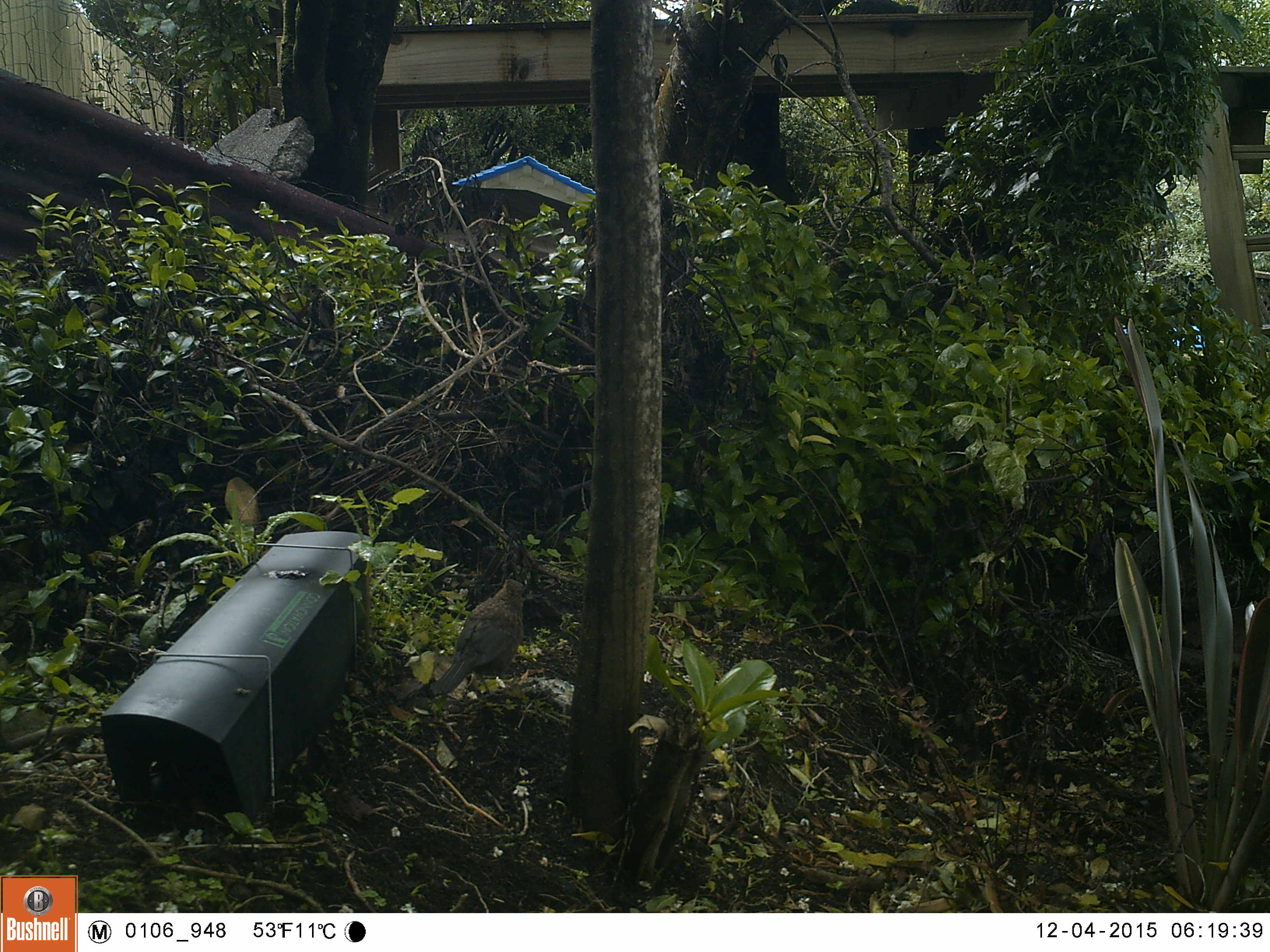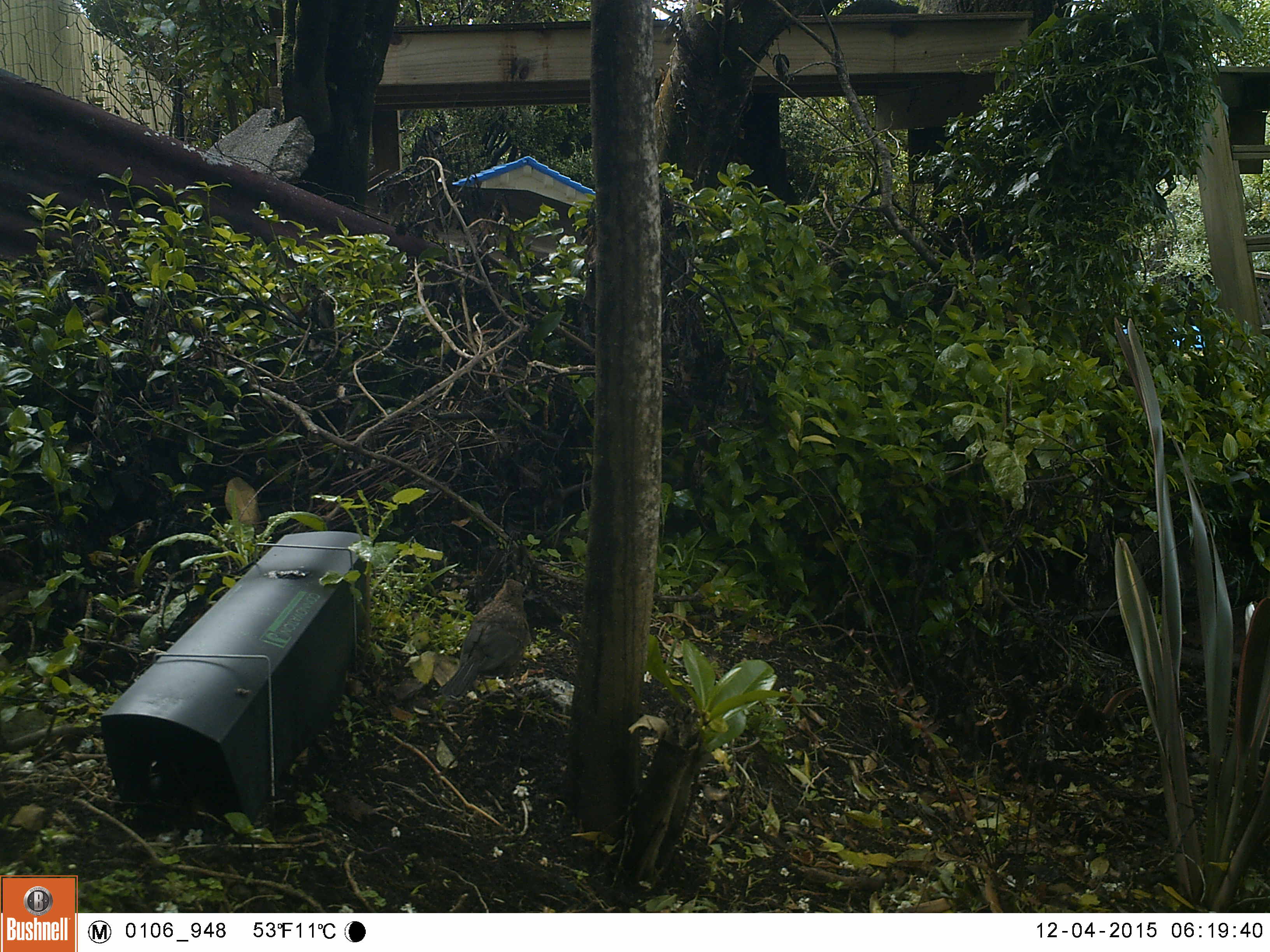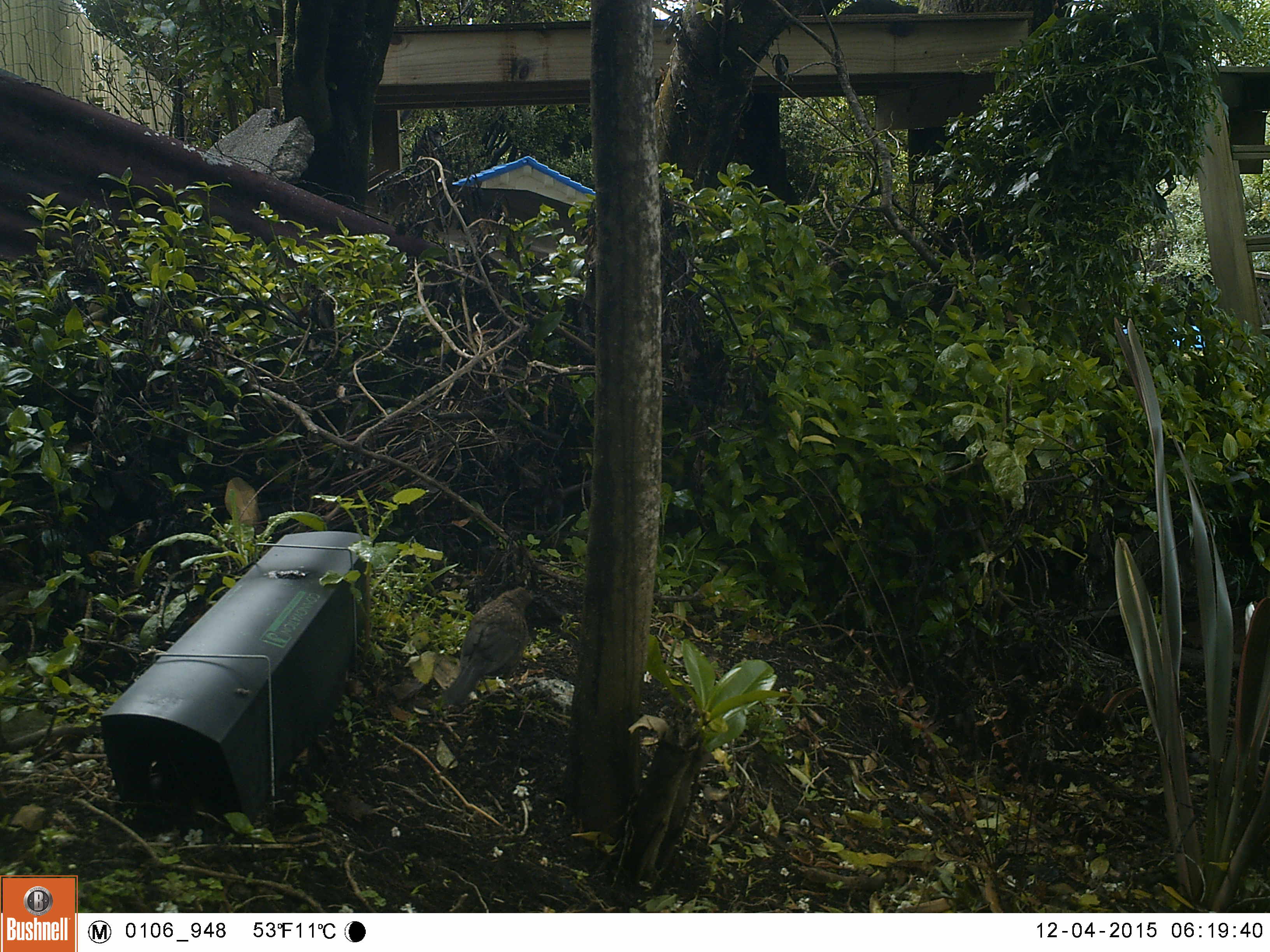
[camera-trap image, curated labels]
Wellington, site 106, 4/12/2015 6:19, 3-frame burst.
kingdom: Animalia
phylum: Chordata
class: Aves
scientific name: Aves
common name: bird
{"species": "bird (Aves)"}